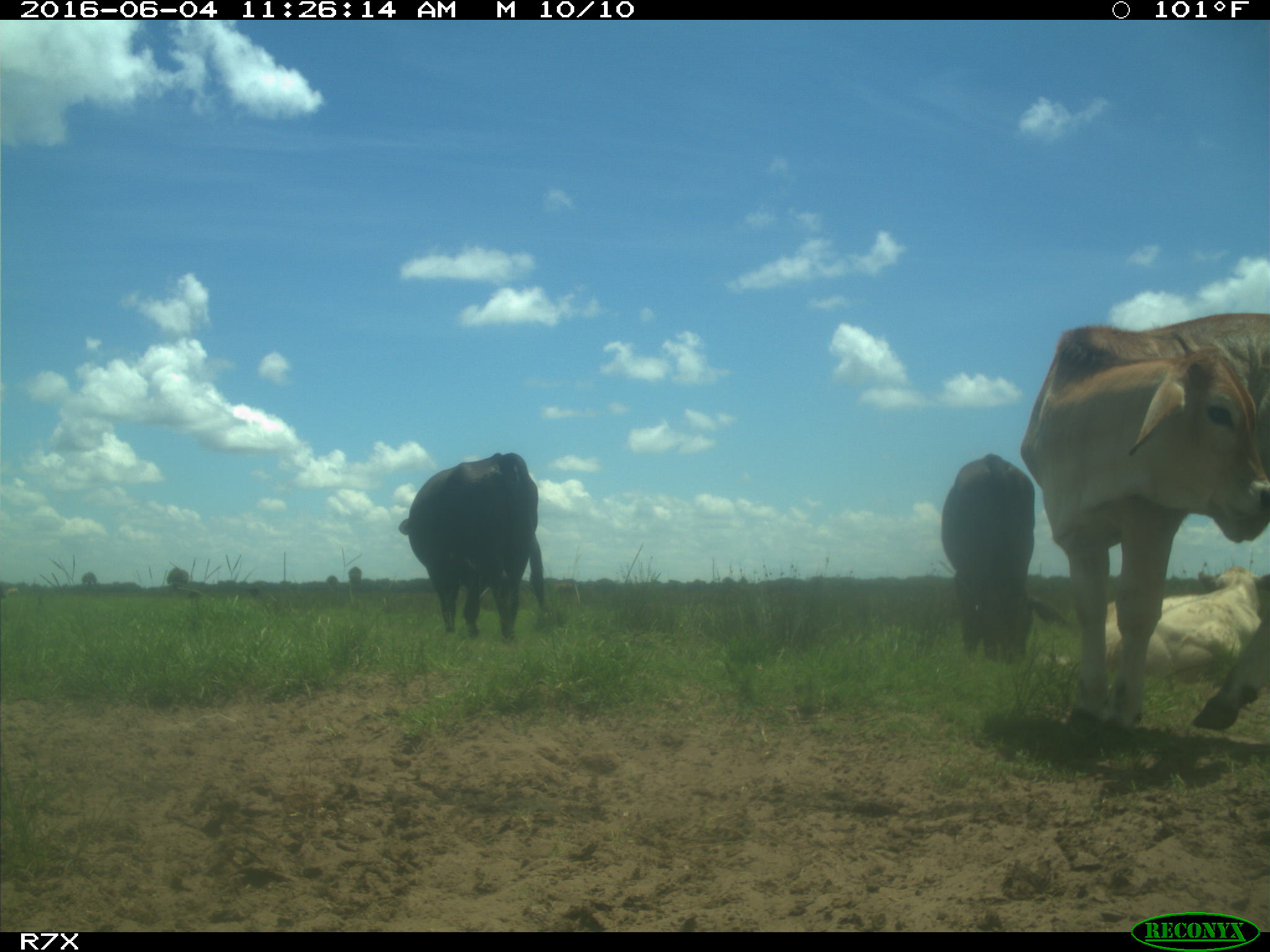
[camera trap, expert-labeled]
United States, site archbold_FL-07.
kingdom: Animalia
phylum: Chordata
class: Mammalia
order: Artiodactyla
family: Bovidae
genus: Bos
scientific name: Bos taurus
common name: domestic cow